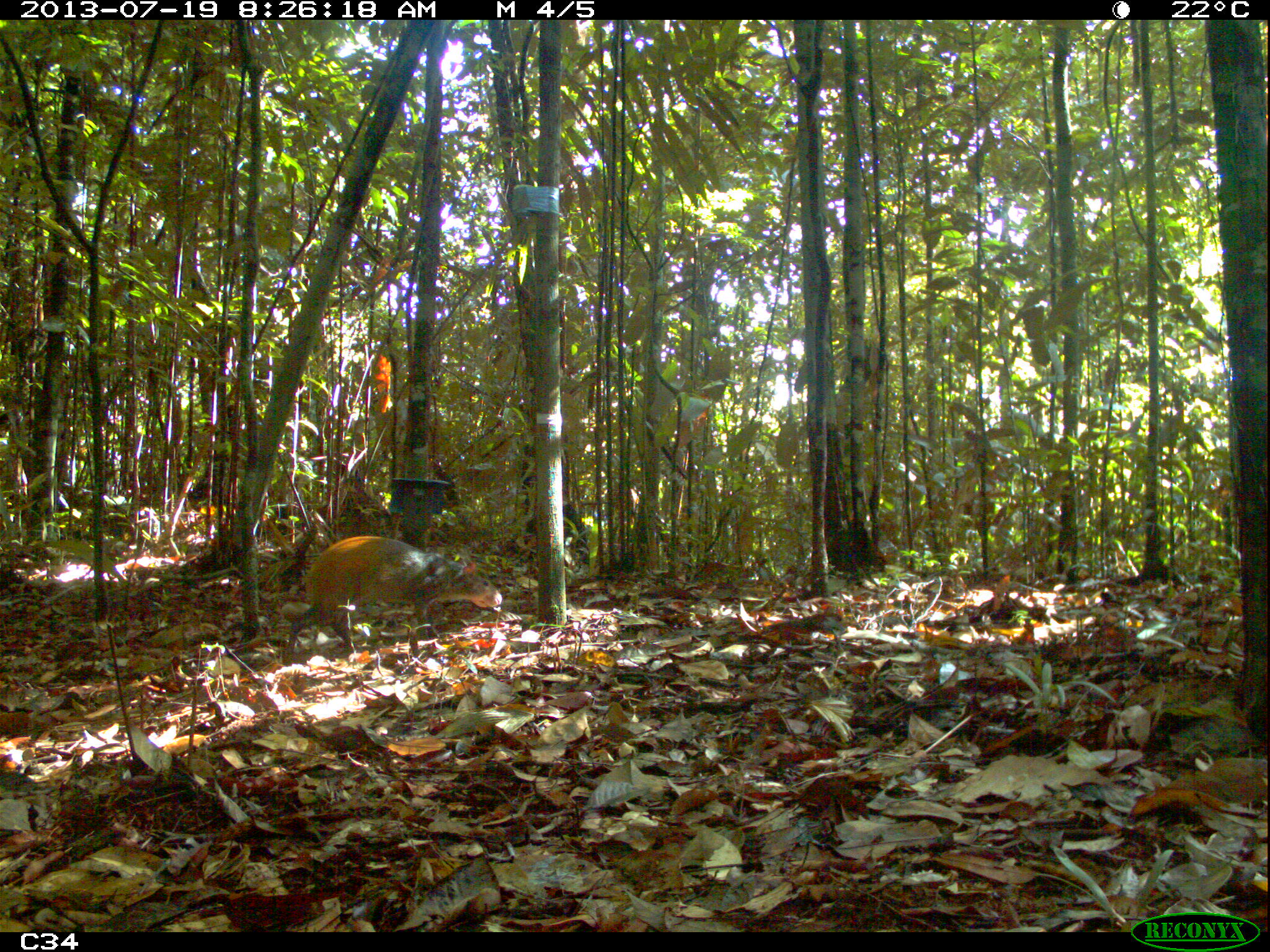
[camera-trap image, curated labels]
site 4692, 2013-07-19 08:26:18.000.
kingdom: Animalia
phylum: Chordata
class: Mammalia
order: Rodentia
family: Dasyproctidae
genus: Dasyprocta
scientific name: Dasyprocta leporina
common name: red-rumped agouti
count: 2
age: adult